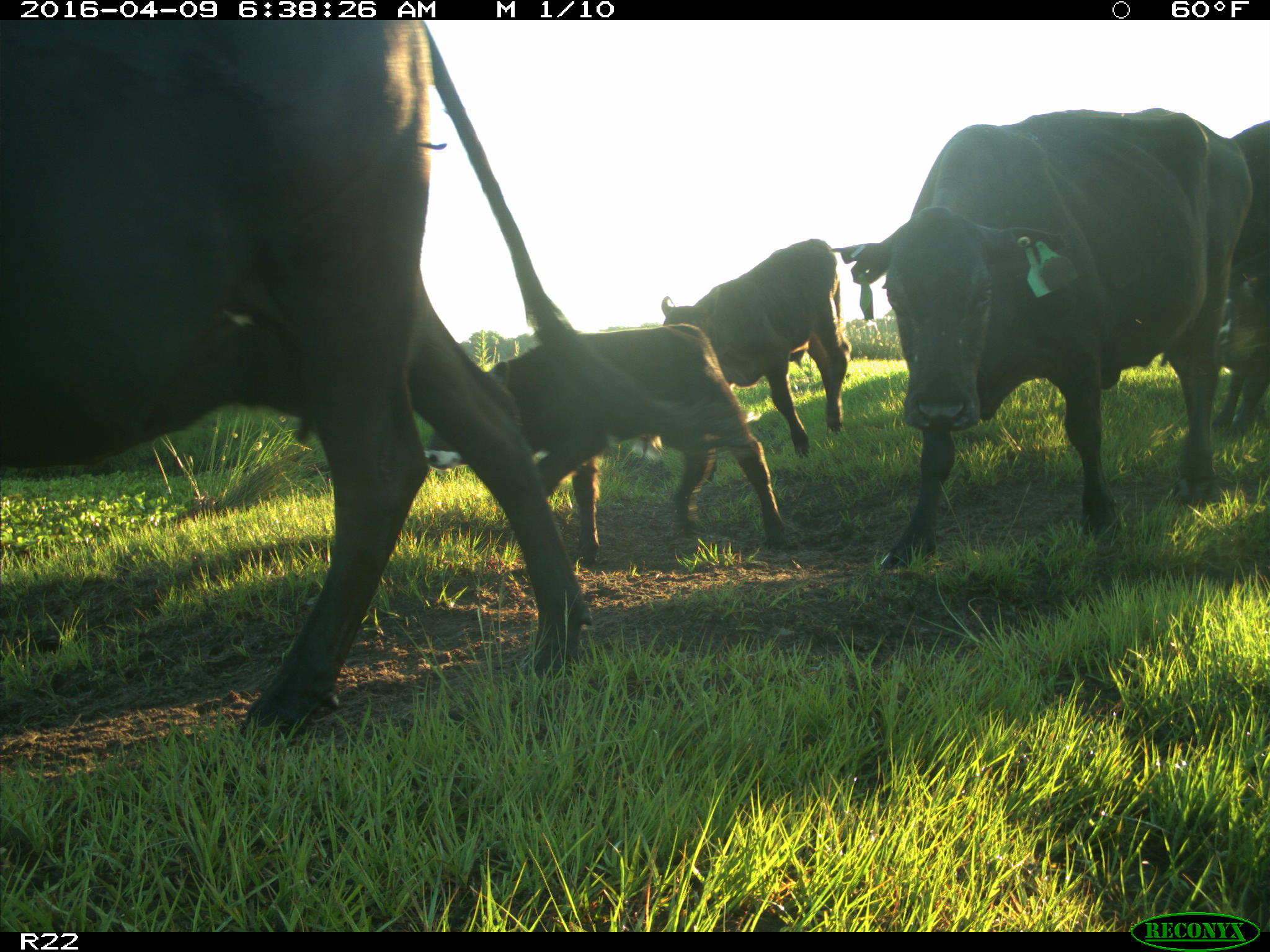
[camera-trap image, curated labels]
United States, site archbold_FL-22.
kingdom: Animalia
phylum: Chordata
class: Mammalia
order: Artiodactyla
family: Bovidae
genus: Bos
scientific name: Bos taurus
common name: domestic cow